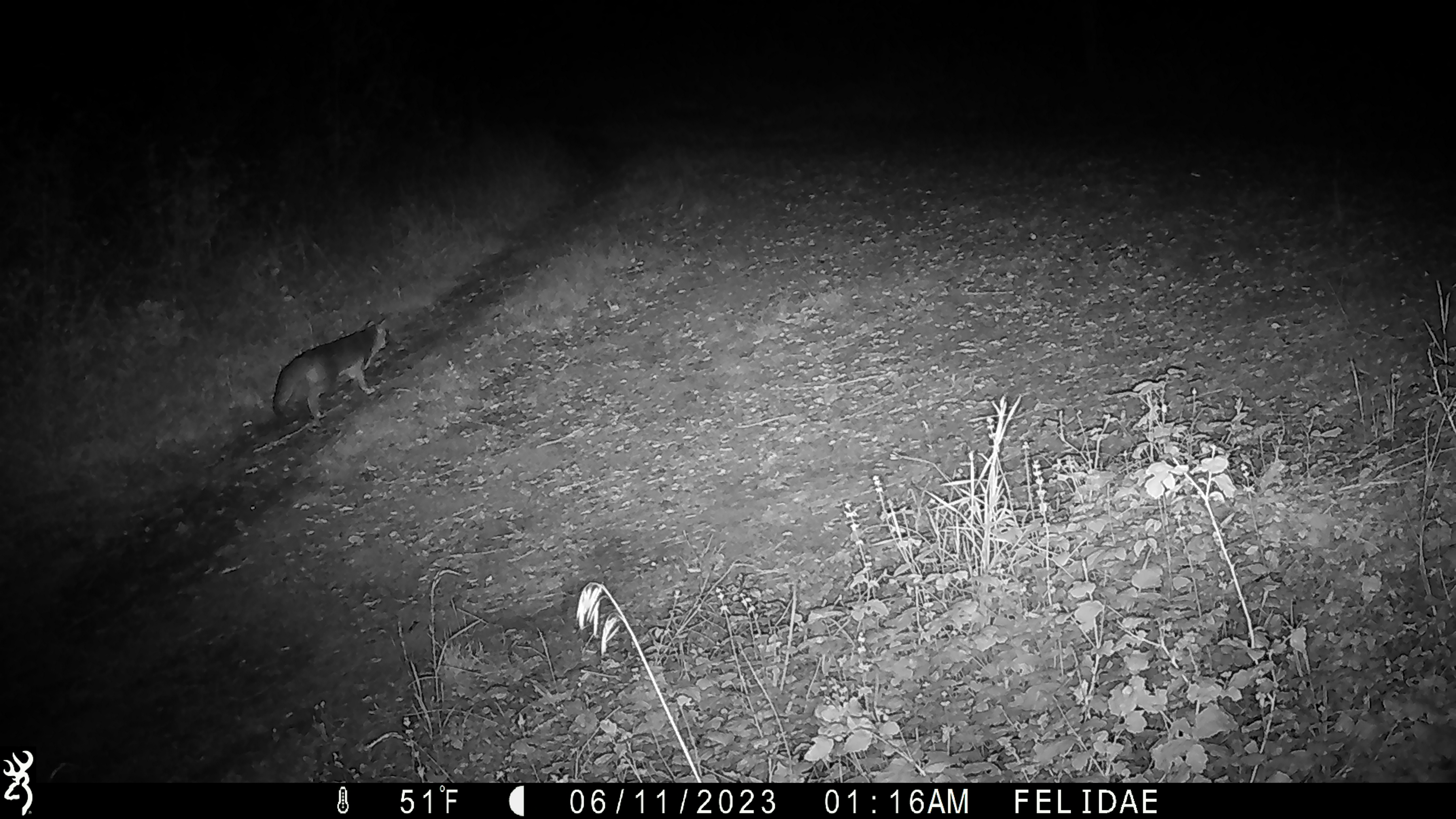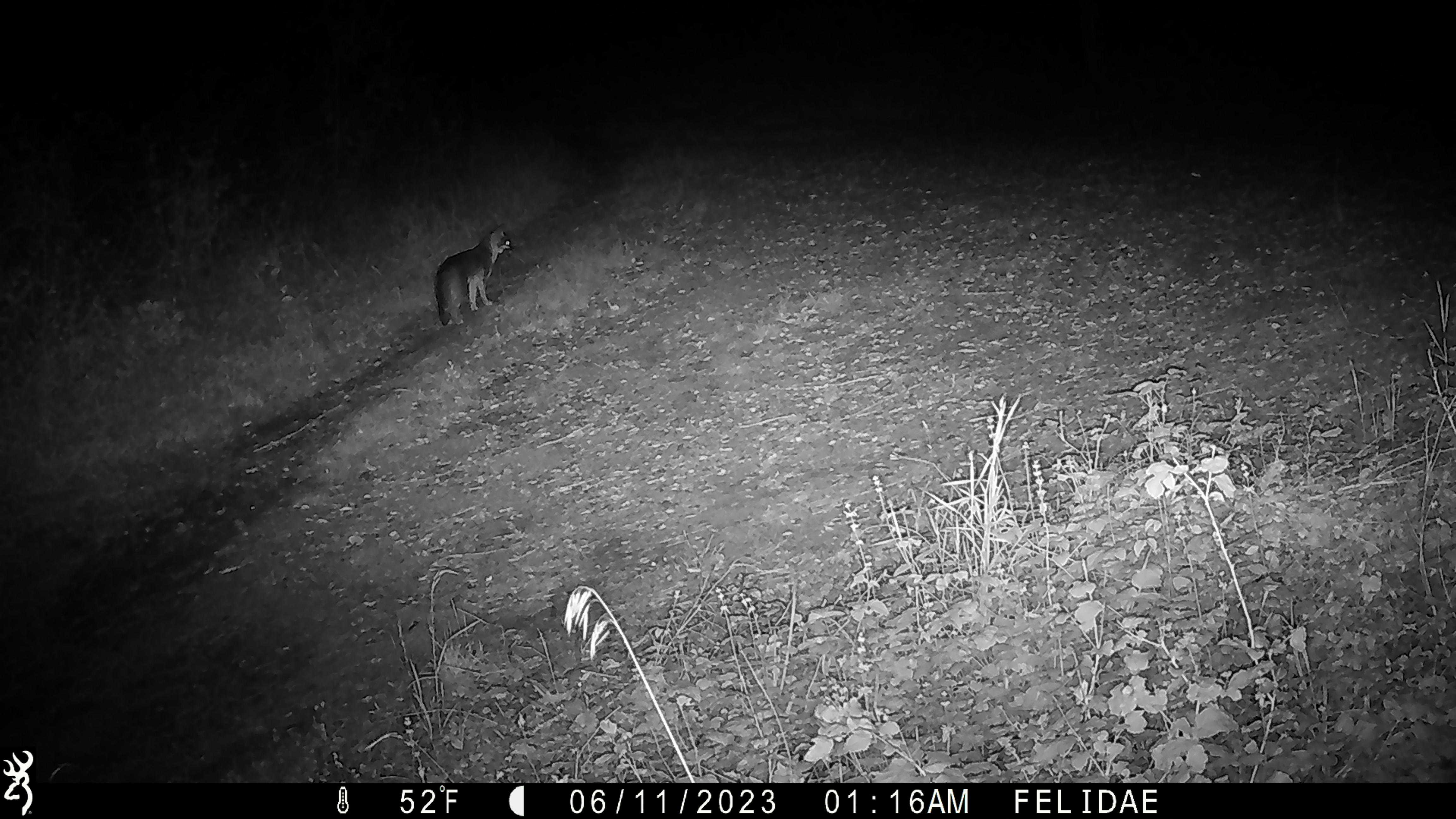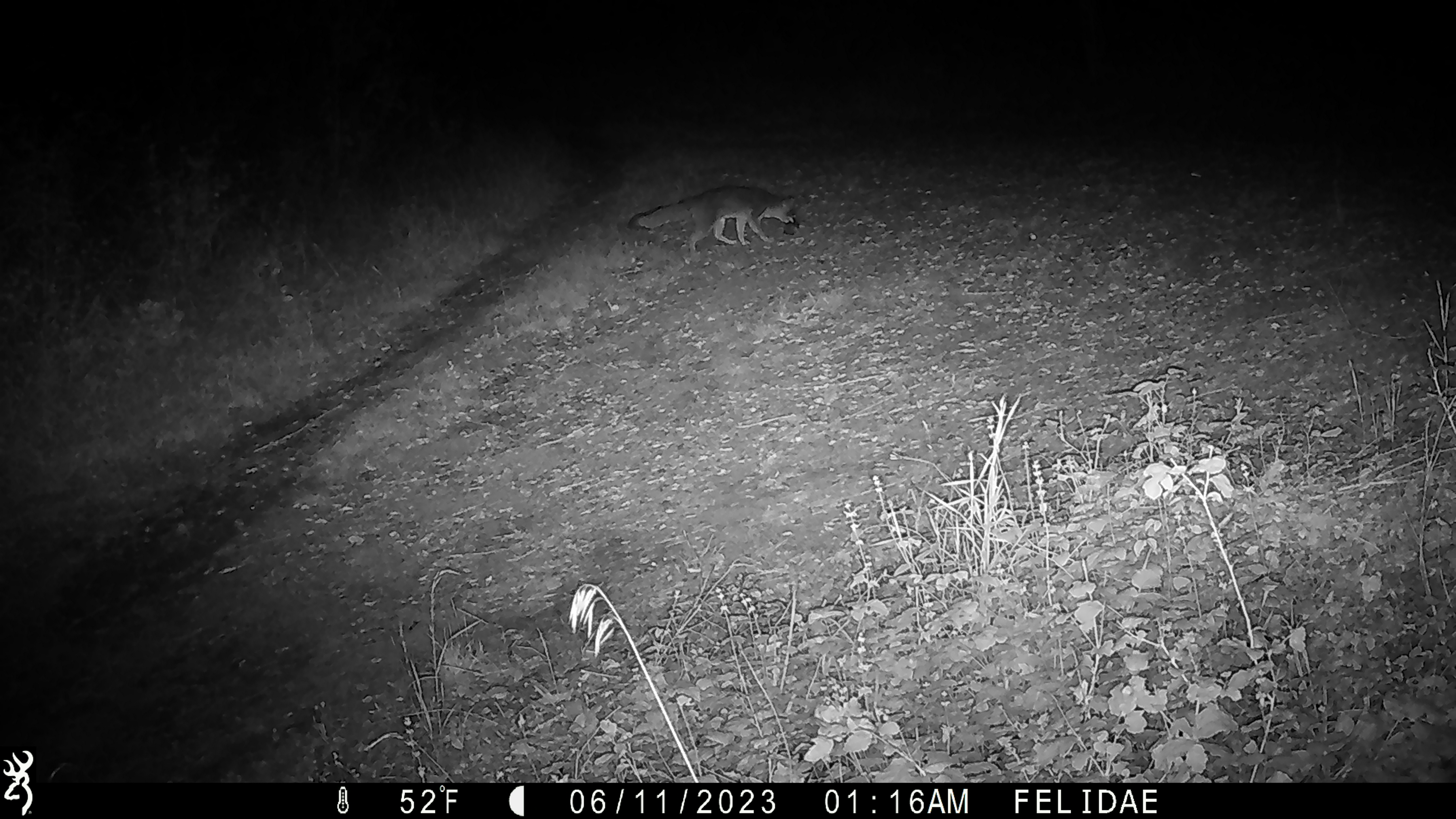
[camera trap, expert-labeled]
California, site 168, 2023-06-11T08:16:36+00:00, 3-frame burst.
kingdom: Animalia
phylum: Chordata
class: Mammalia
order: Carnivora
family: Canidae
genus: Urocyon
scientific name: Urocyon cinereoargenteus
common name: gray fox